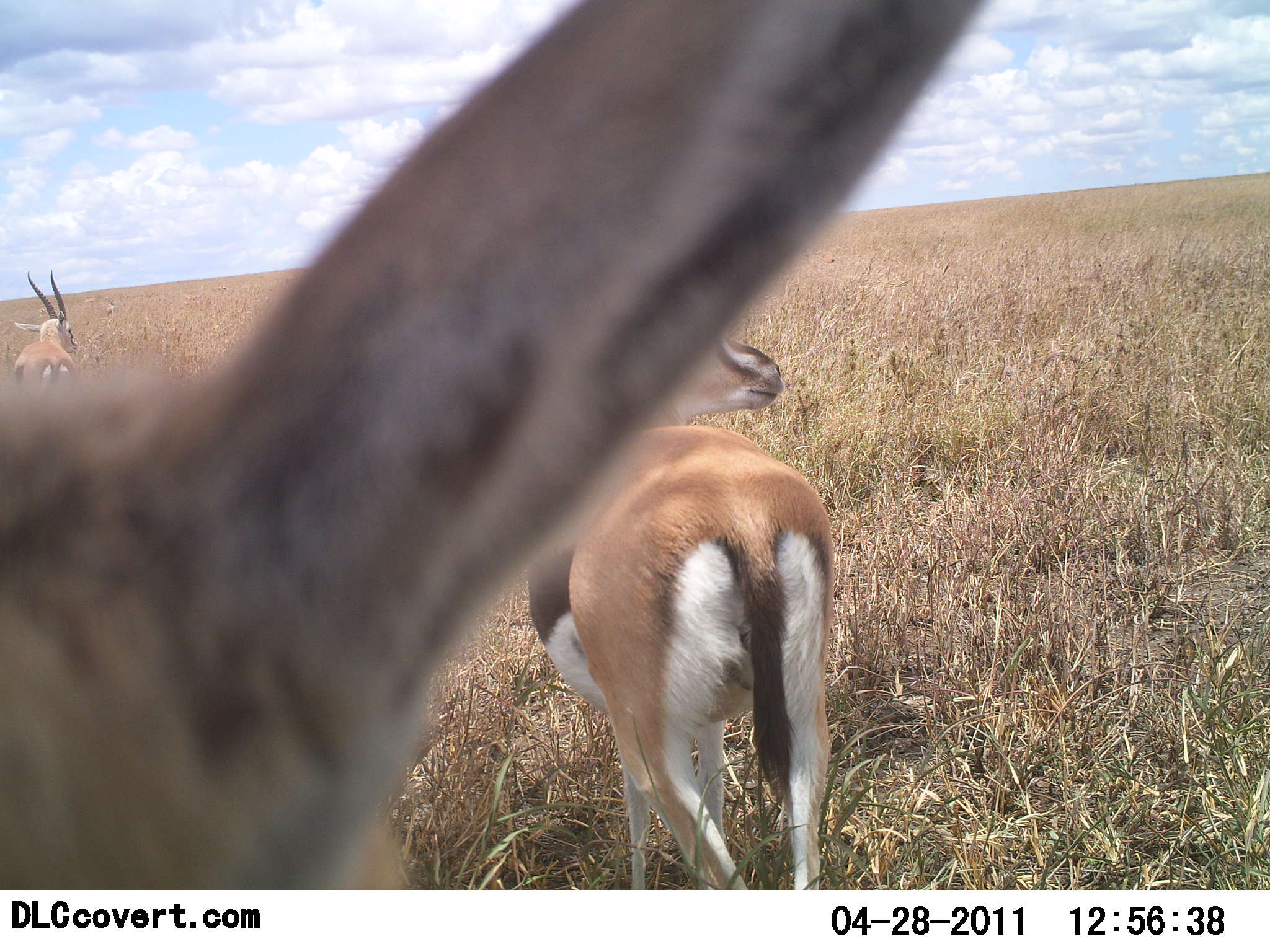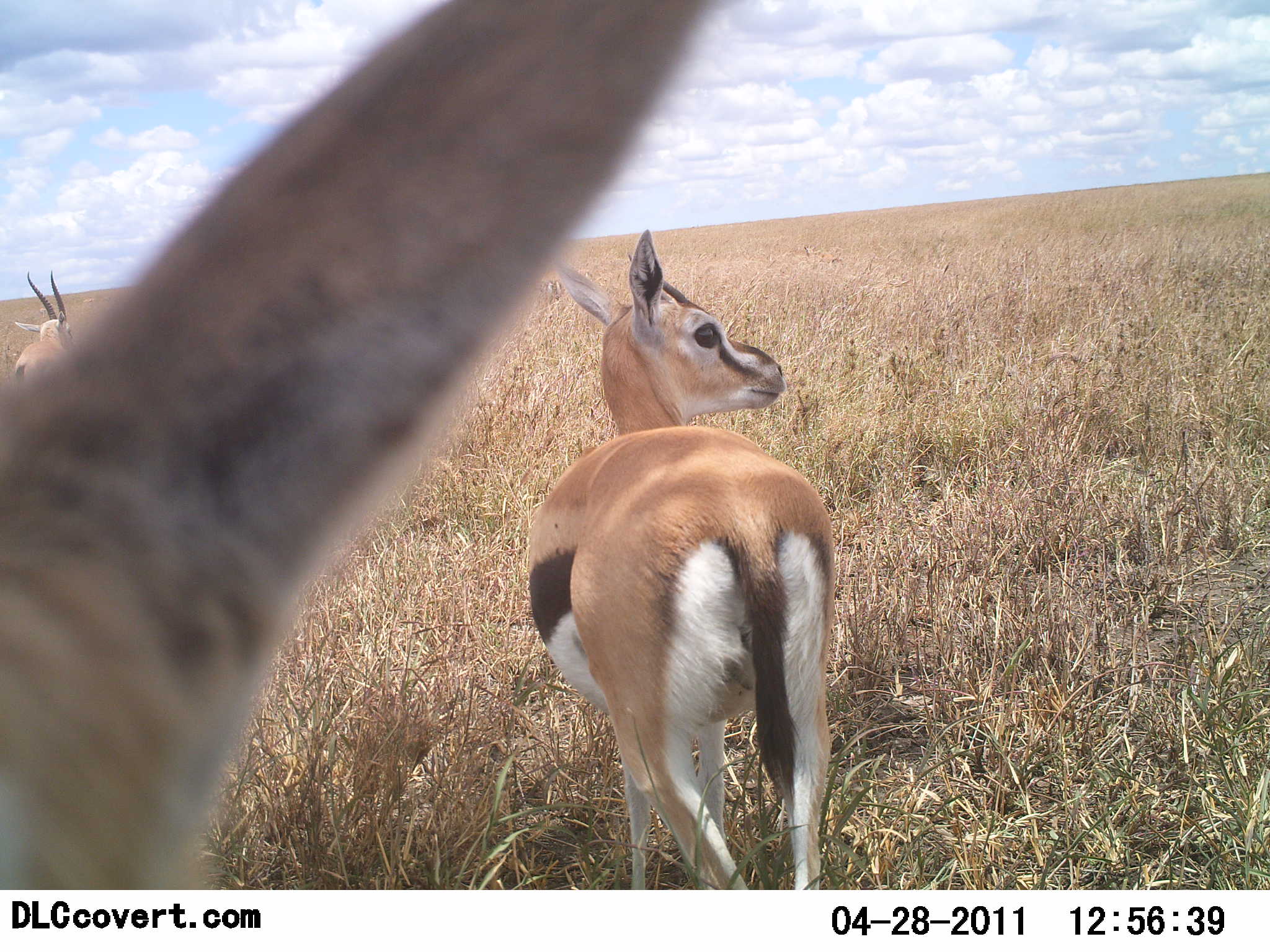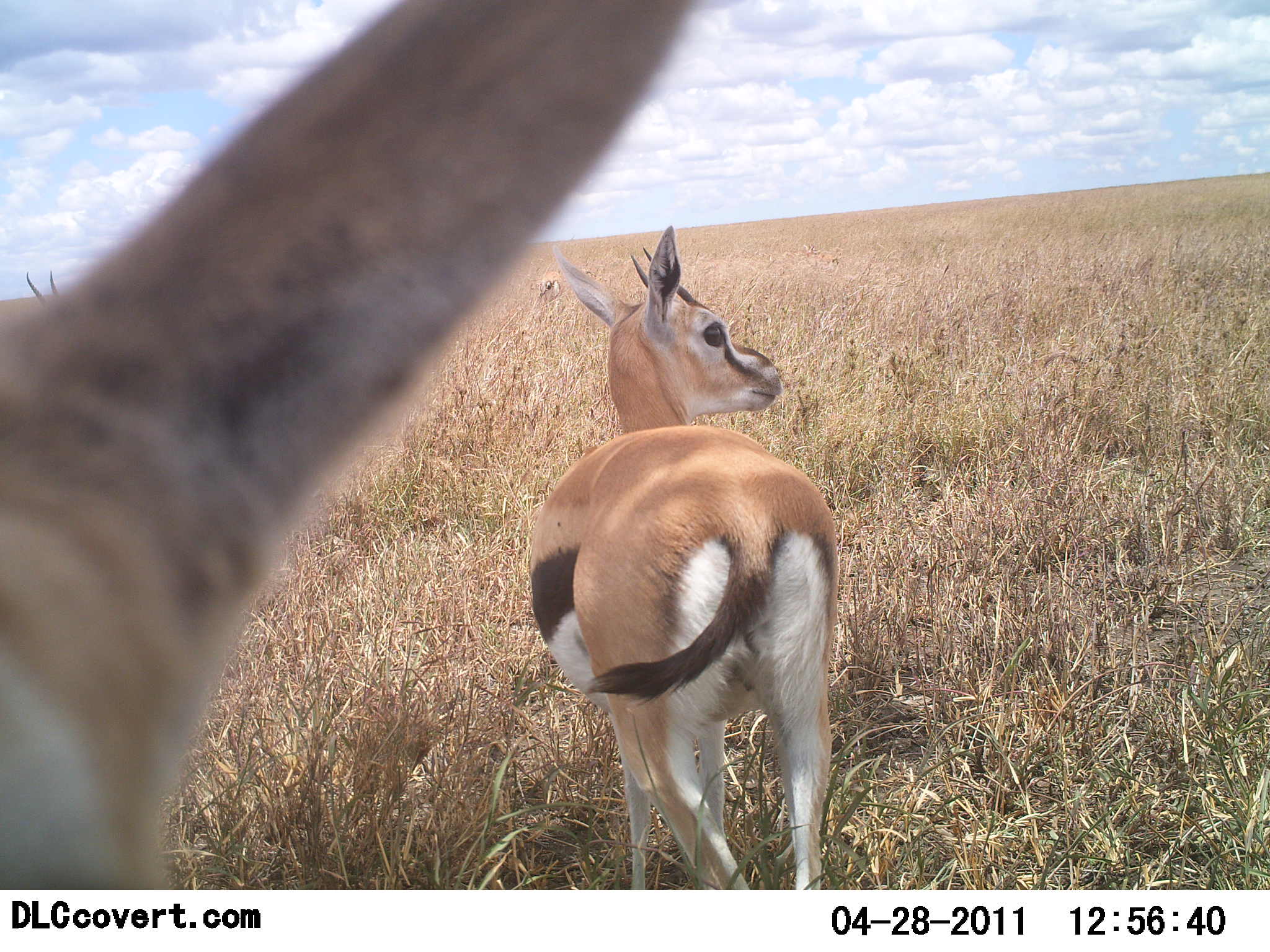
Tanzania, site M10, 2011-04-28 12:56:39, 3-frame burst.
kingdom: Animalia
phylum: Chordata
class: Mammalia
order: Artiodactyla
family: Bovidae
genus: Eudorcas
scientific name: Eudorcas thomsonii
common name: thomson's gazelle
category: gazellethomsons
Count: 3.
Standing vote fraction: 92%.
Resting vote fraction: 0%.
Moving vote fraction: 15%.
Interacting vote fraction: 8%.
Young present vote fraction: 8%.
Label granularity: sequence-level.